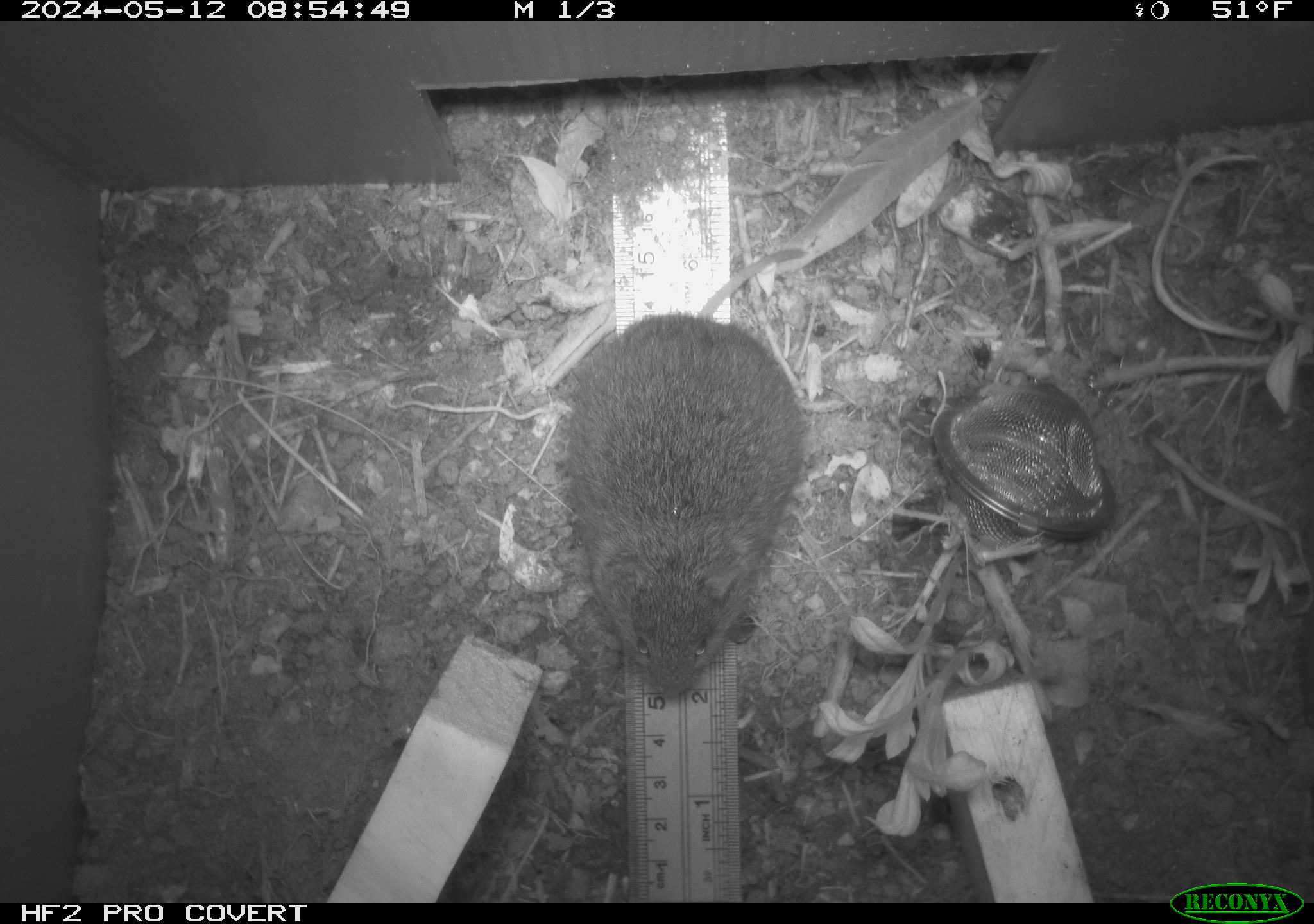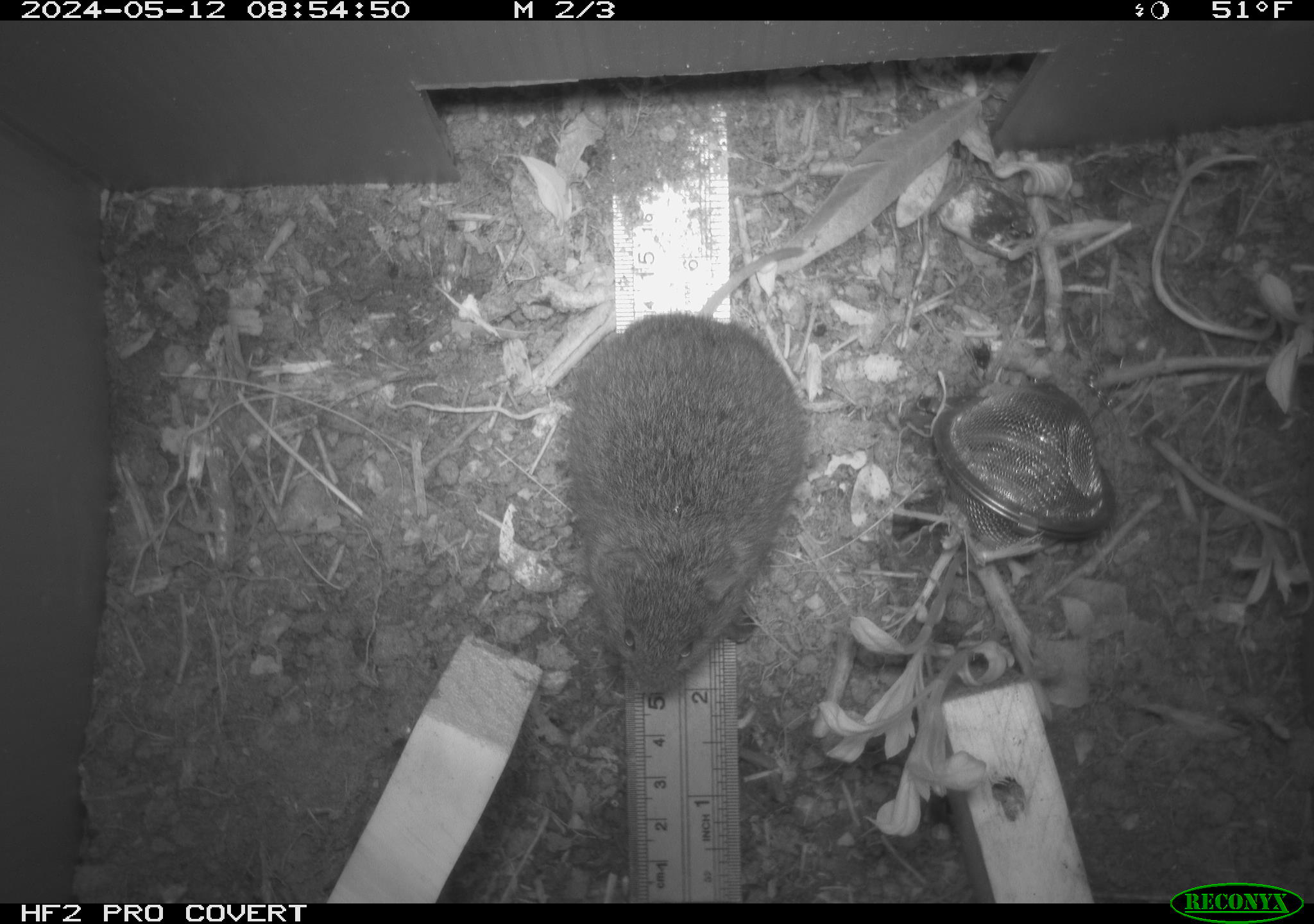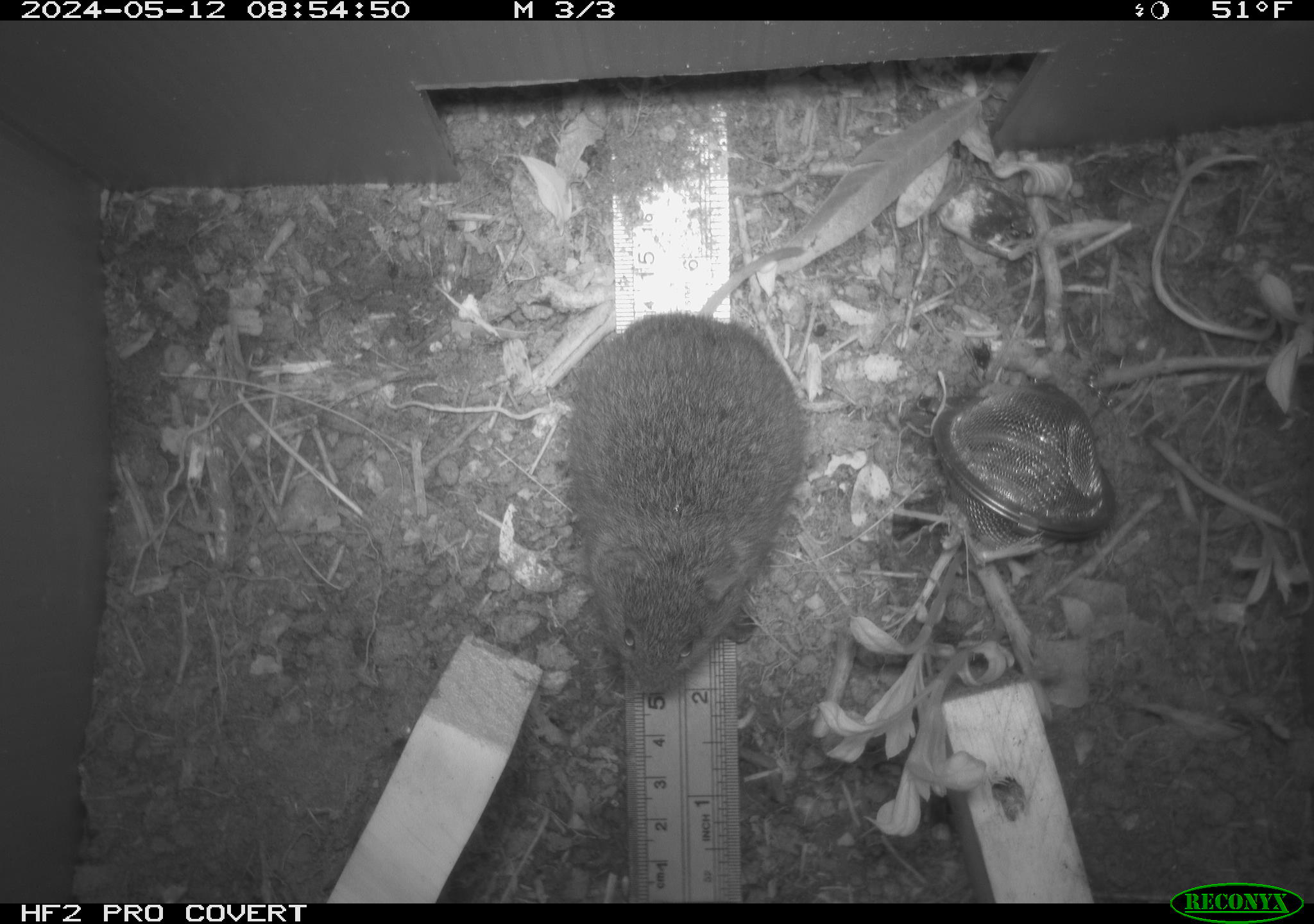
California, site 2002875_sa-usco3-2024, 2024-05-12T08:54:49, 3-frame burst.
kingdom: Animalia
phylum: Chordata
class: Mammalia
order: Rodentia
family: Cricetidae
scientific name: Arvicolinae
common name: voles, lemmings, and muskrats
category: arvicolinae subfamily